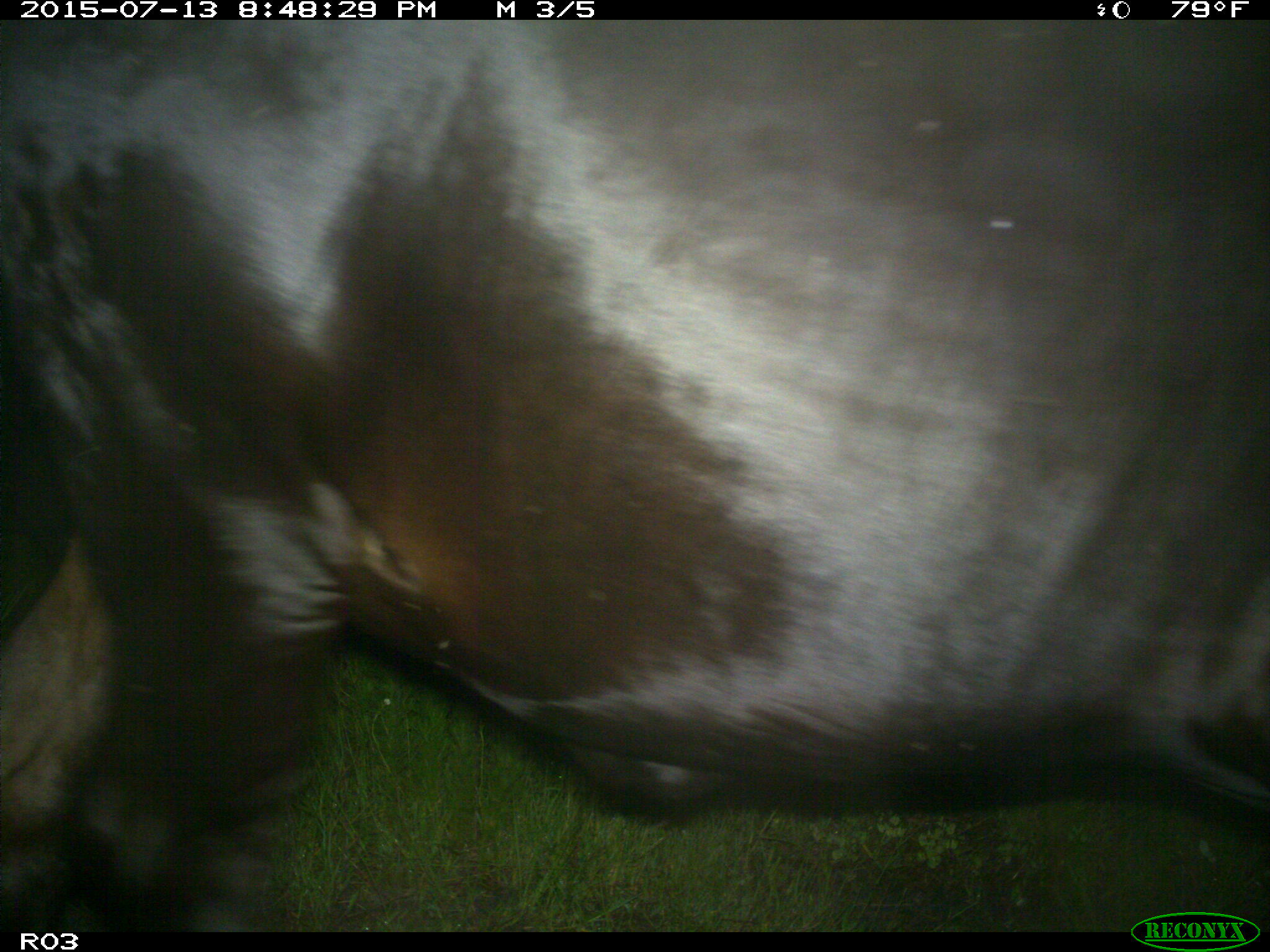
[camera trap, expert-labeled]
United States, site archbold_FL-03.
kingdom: Animalia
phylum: Chordata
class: Mammalia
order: Artiodactyla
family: Bovidae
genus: Bos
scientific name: Bos taurus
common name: domestic cow